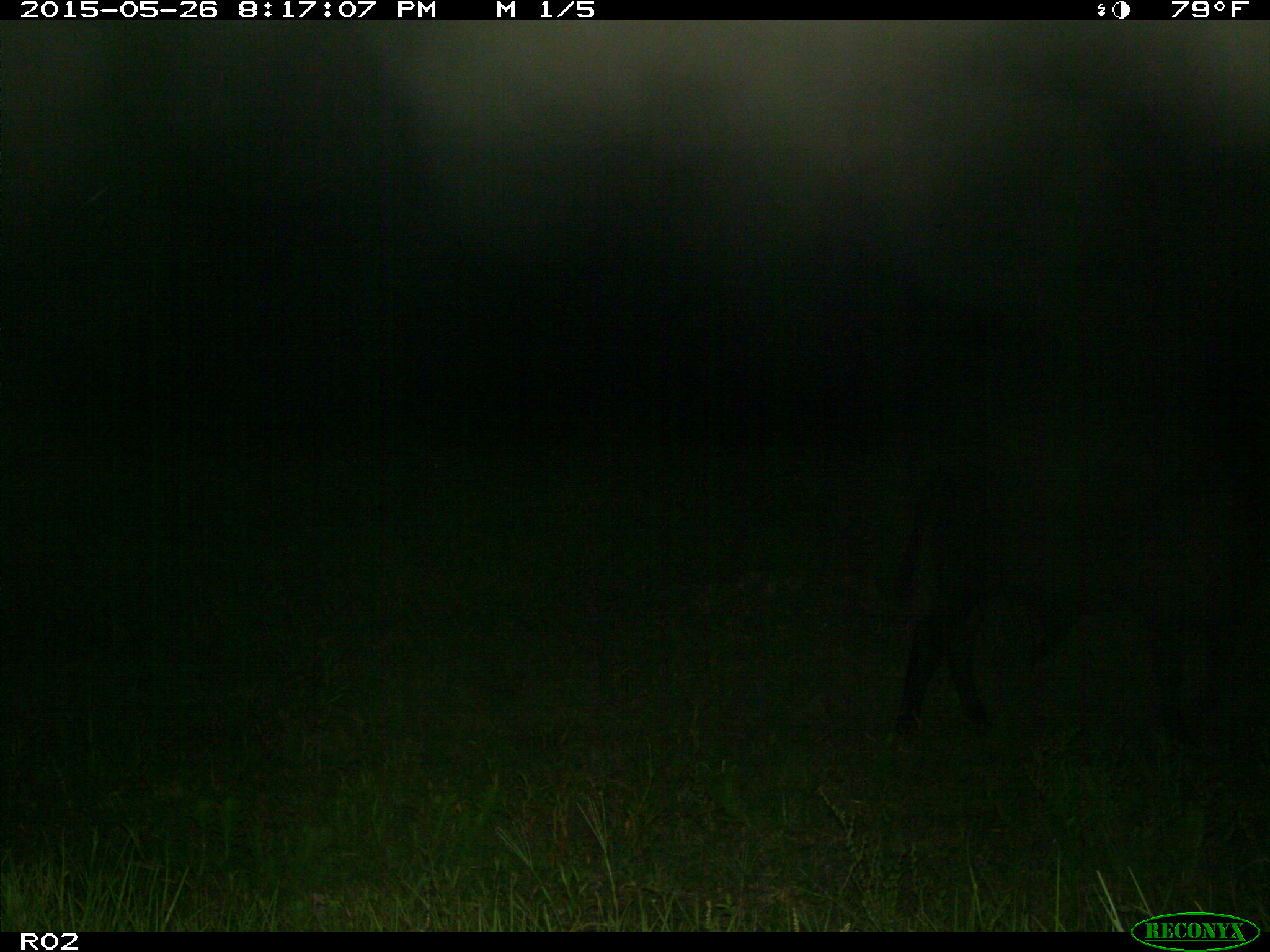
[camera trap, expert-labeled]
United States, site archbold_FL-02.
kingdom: Animalia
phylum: Chordata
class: Mammalia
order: Artiodactyla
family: Bovidae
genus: Bos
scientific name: Bos taurus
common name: domestic cow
Bos taurus (domestic cow).